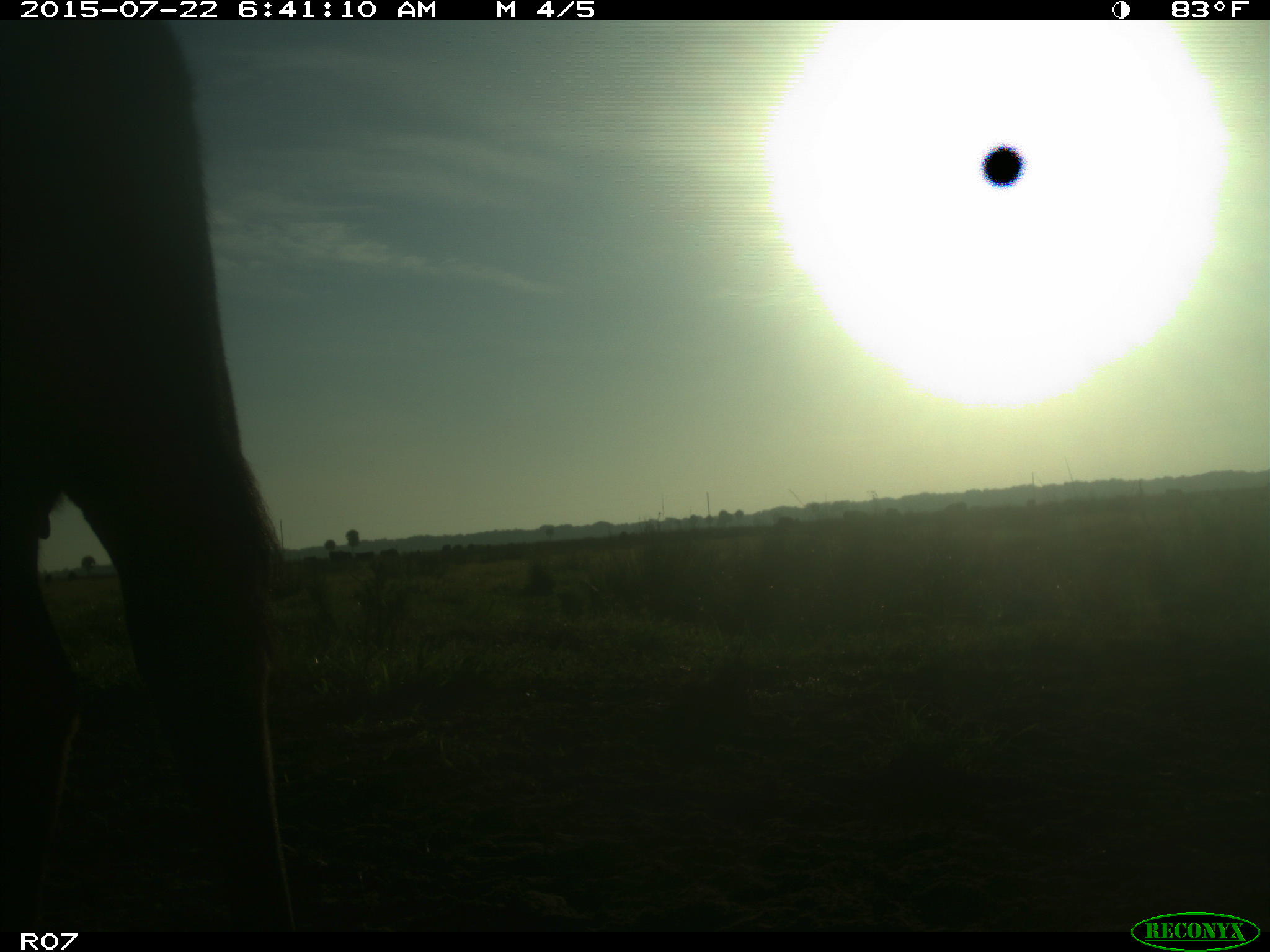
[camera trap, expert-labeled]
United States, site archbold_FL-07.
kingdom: Animalia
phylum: Chordata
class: Mammalia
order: Artiodactyla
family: Bovidae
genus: Bos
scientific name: Bos taurus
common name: domestic cow